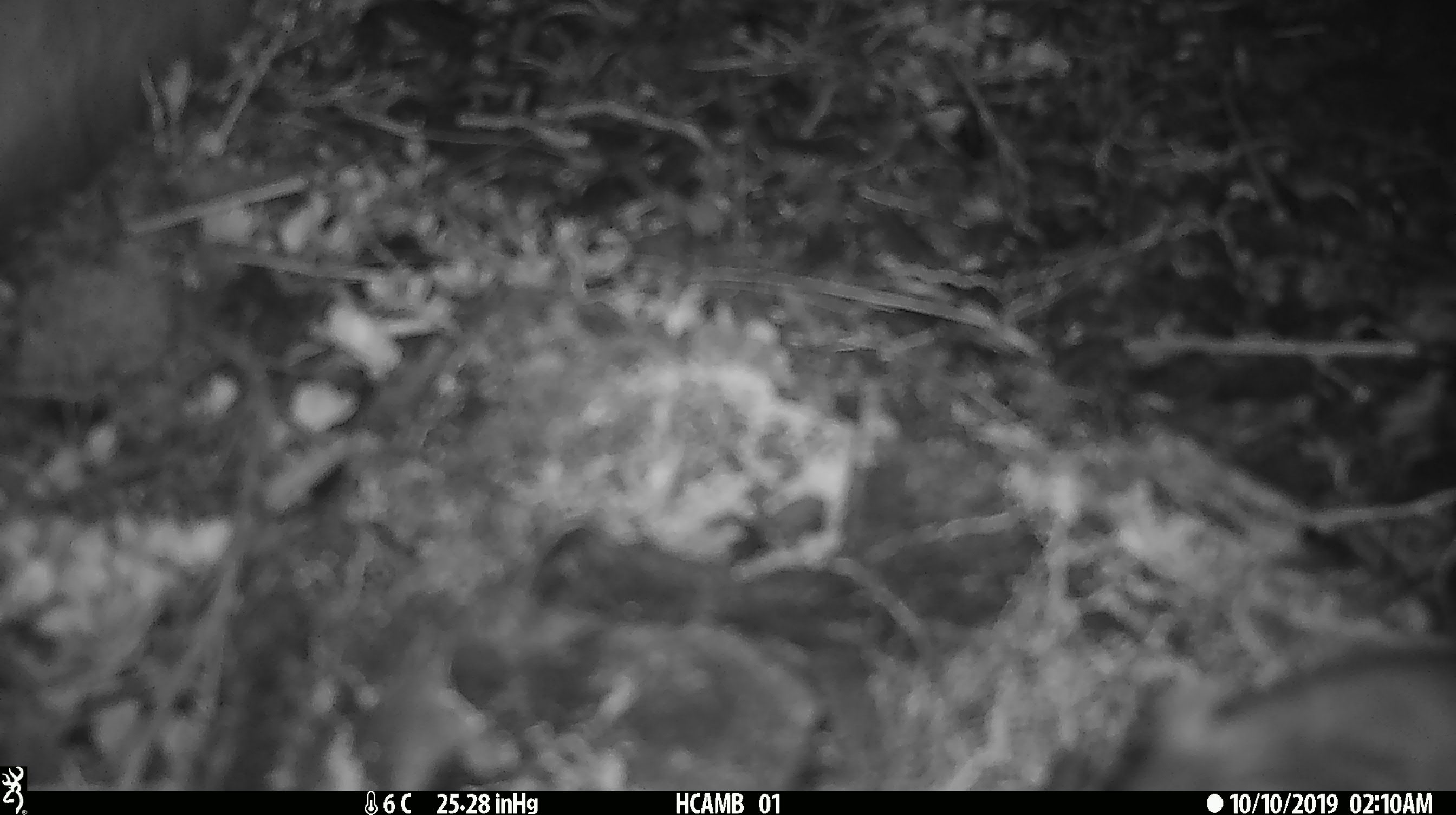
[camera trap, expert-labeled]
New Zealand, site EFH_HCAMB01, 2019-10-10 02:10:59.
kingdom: Animalia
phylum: Chordata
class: Mammalia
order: Rodentia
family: Muridae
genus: Mus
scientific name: Mus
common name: mouse